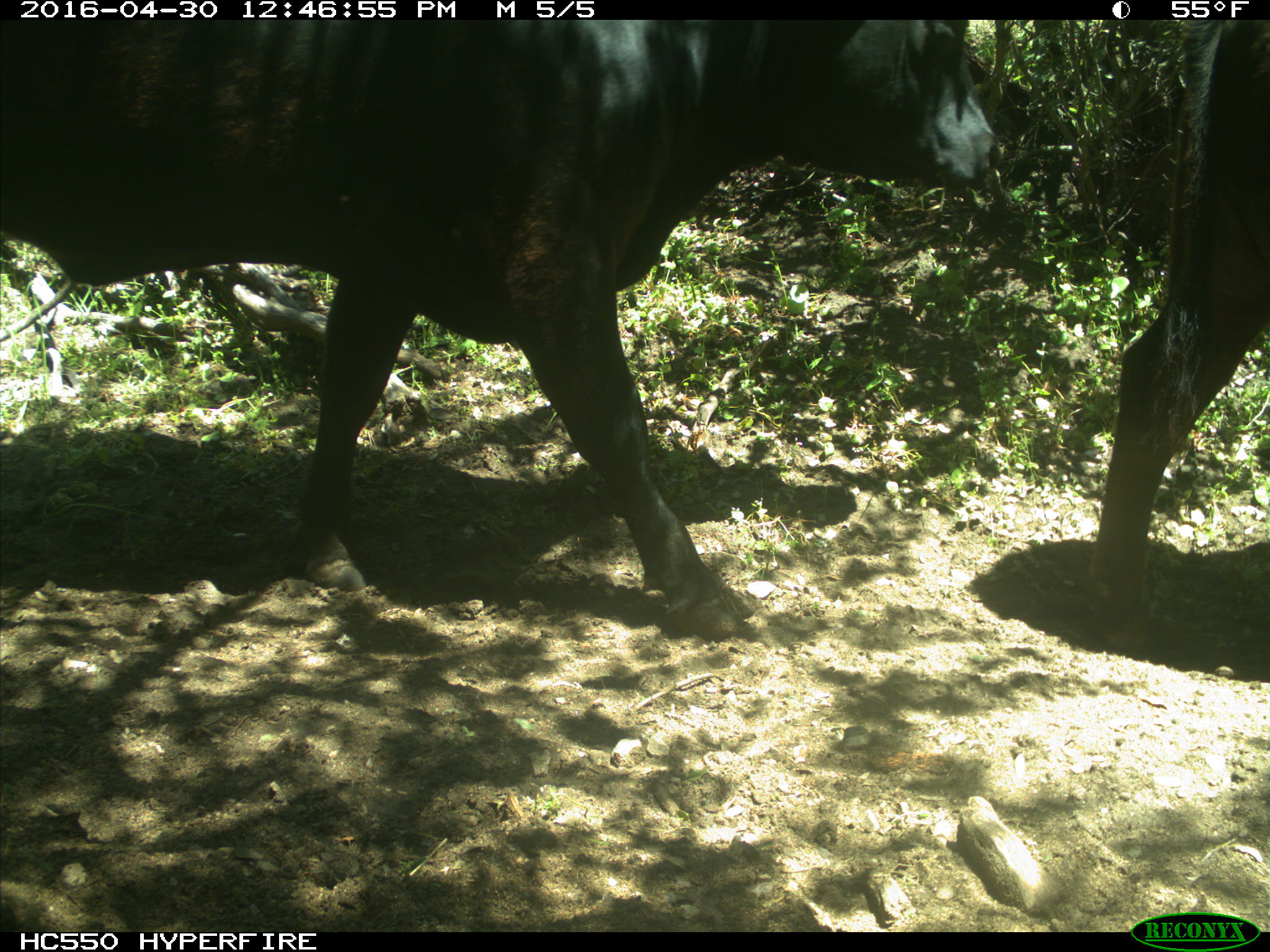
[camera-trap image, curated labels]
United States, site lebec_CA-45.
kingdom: Animalia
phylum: Chordata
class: Mammalia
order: Artiodactyla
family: Bovidae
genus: Bos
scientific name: Bos taurus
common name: domestic cow